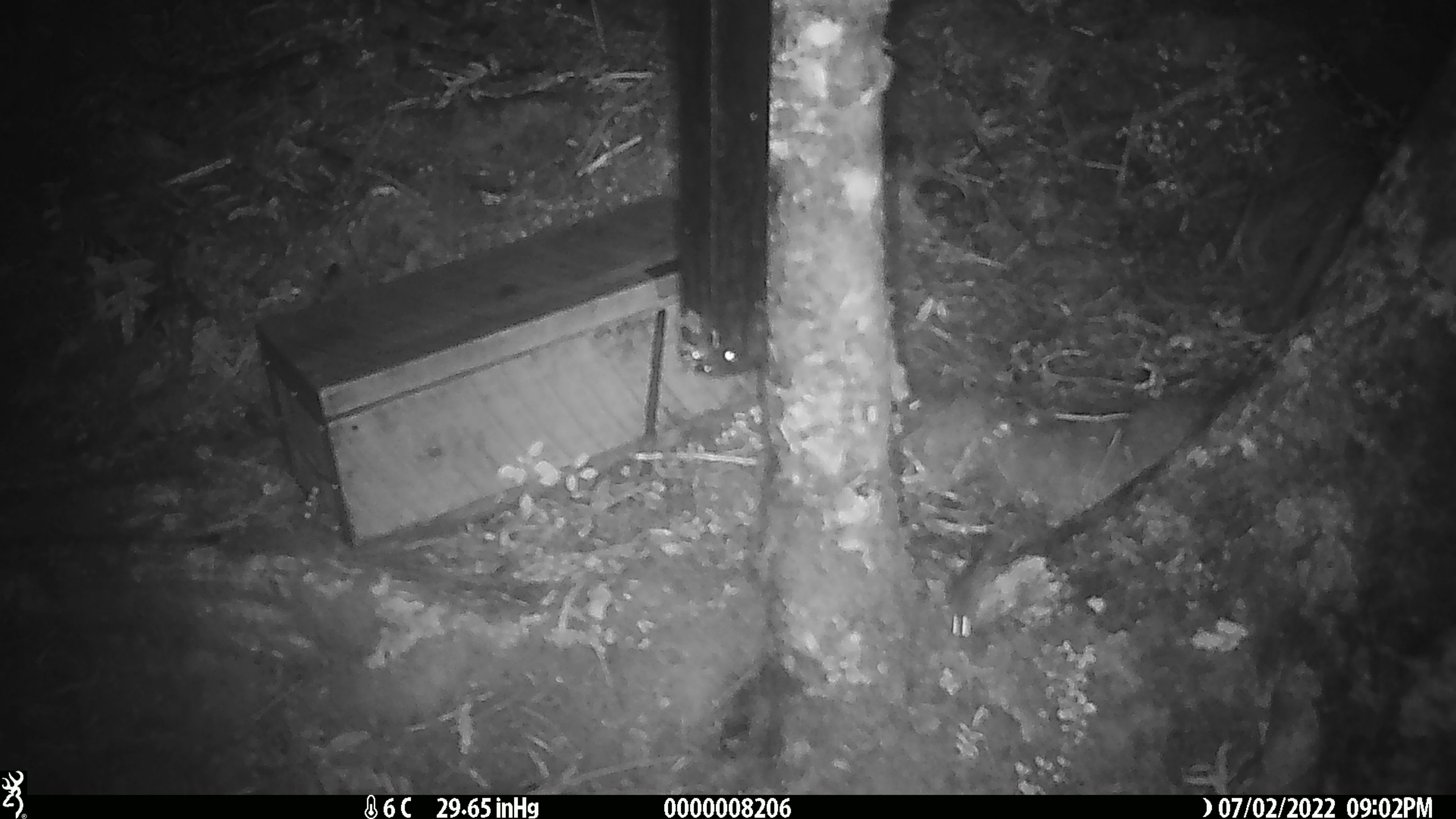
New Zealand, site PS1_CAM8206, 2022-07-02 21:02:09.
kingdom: Animalia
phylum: Chordata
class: Mammalia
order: Rodentia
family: Muridae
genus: Mus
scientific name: Mus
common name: mouse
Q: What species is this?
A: Mouse (Mus).